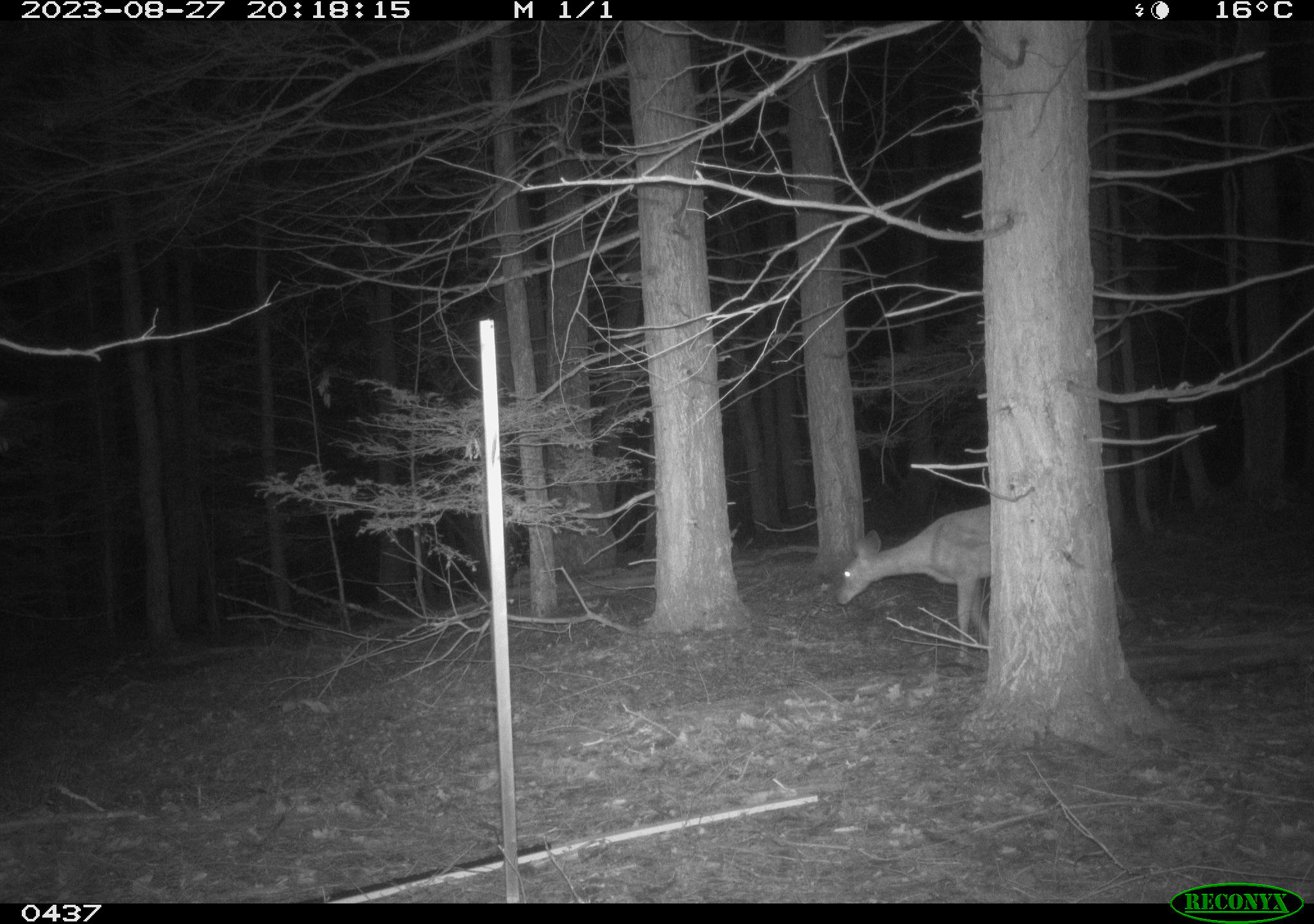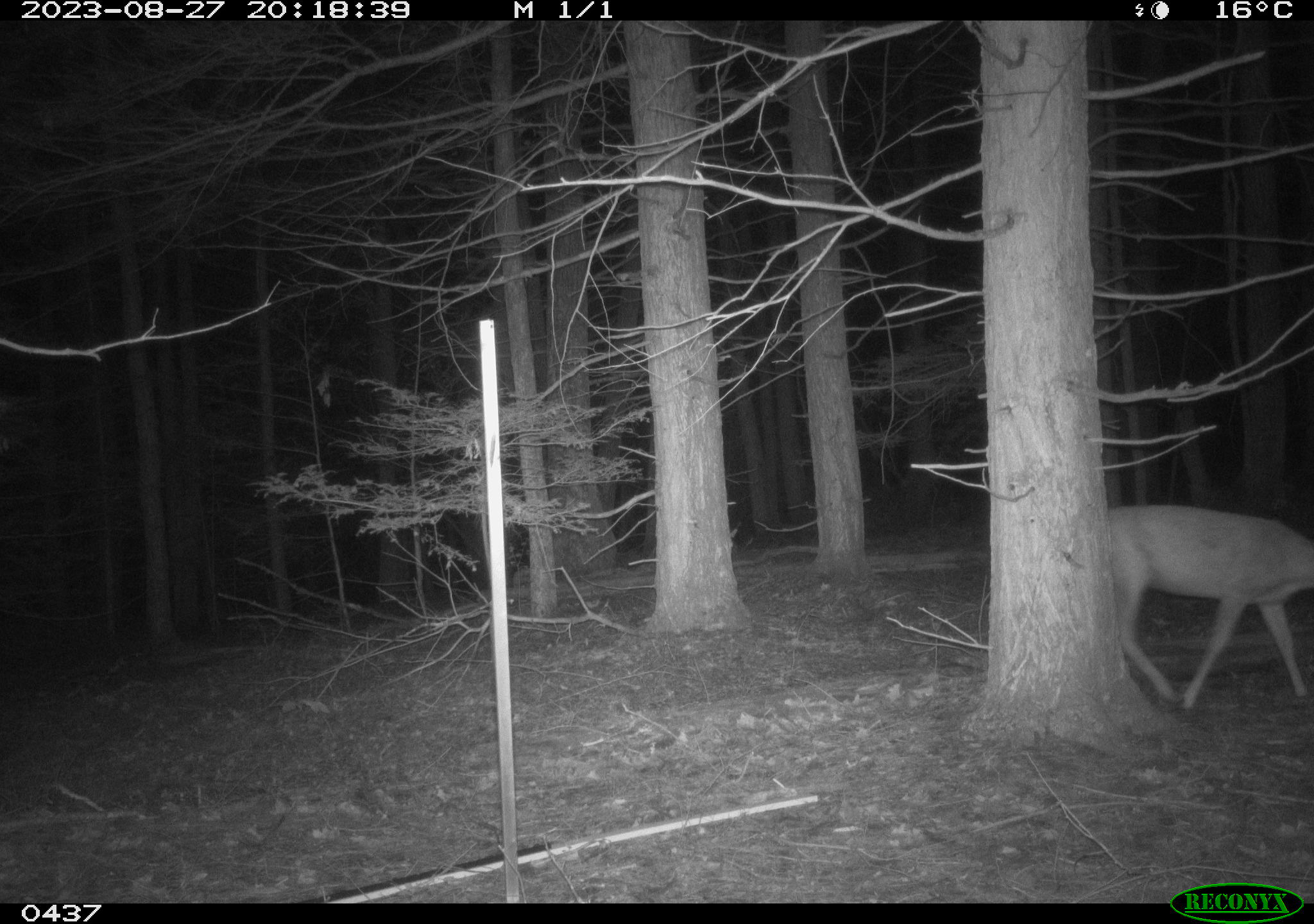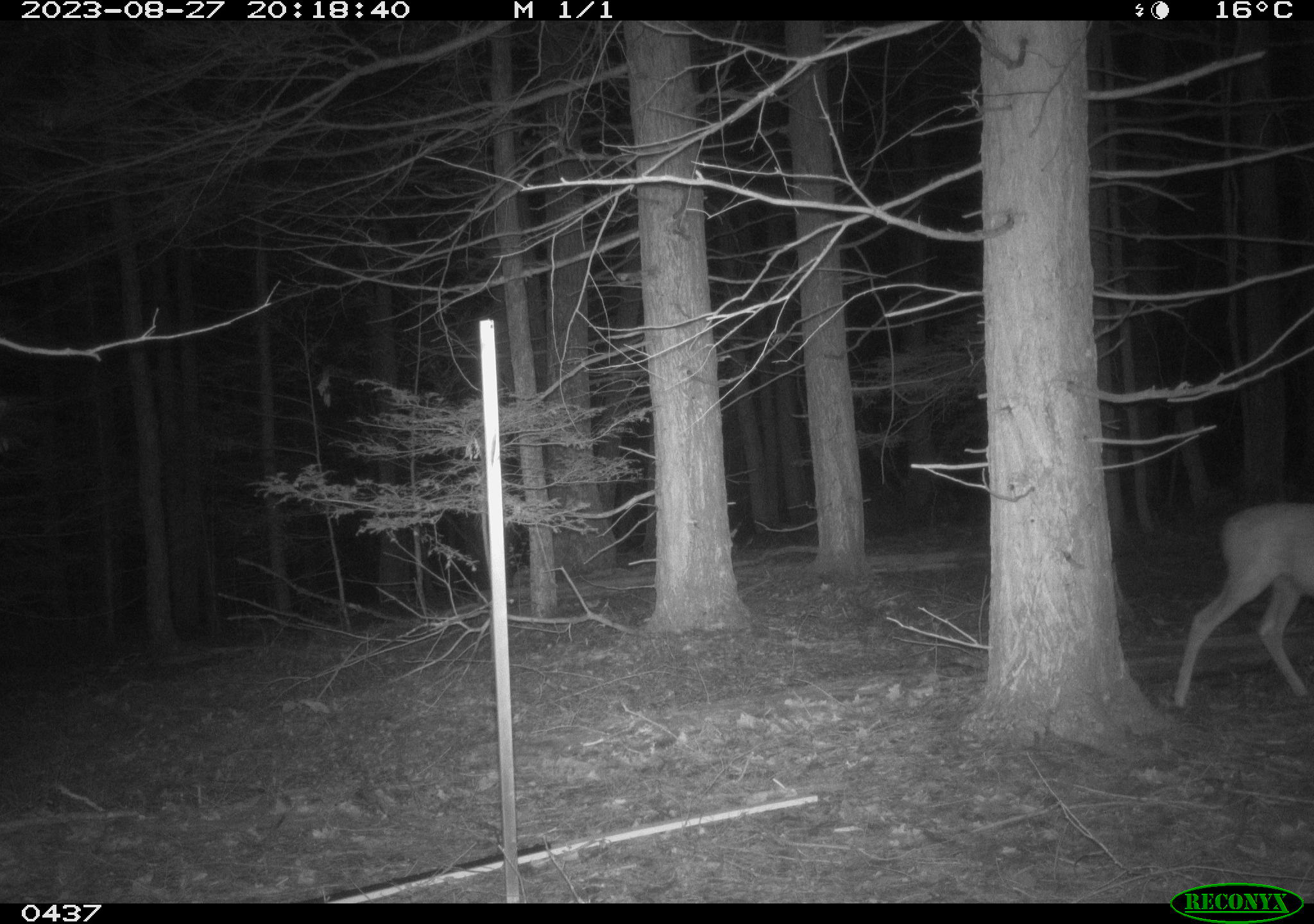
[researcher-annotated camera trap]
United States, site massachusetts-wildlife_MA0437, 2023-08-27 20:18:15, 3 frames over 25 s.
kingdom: Animalia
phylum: Chordata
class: Mammalia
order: Artiodactyla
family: Cervidae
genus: Odocoileus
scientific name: Odocoileus virginianus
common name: white-tailed deer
White-tailed deer (Odocoileus virginianus).